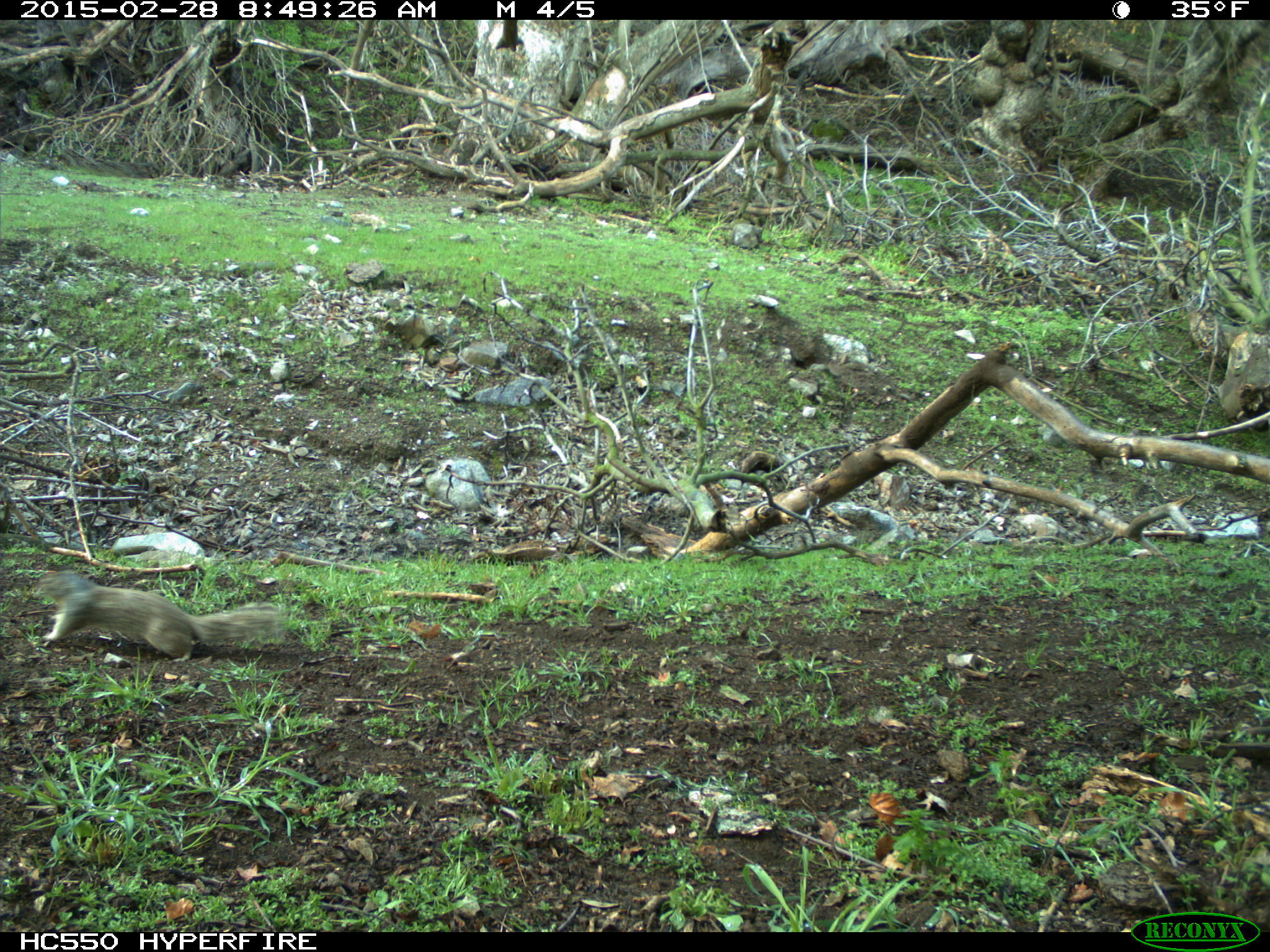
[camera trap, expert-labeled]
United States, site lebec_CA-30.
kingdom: Animalia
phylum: Chordata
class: Mammalia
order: Rodentia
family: Sciuridae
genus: Otospermophilus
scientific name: Otospermophilus beecheyi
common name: california ground squirrel